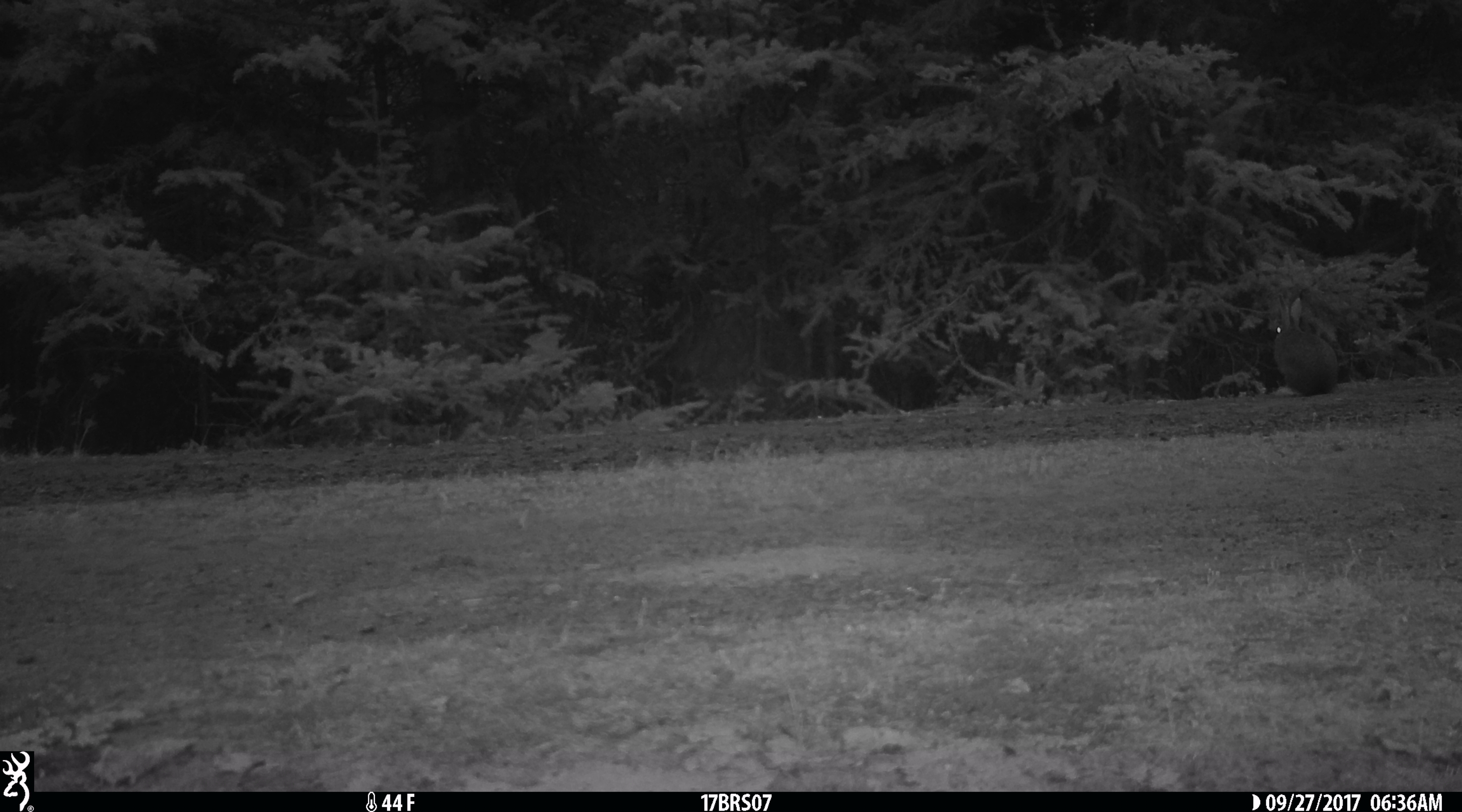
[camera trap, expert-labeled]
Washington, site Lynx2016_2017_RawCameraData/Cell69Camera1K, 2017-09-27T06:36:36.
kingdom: Animalia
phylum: Chordata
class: Mammalia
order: Lagomorpha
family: Leporidae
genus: Lepus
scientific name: Lepus americanus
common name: snowshoe hare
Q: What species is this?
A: Lepus americanus (snowshoe hare).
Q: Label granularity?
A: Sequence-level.